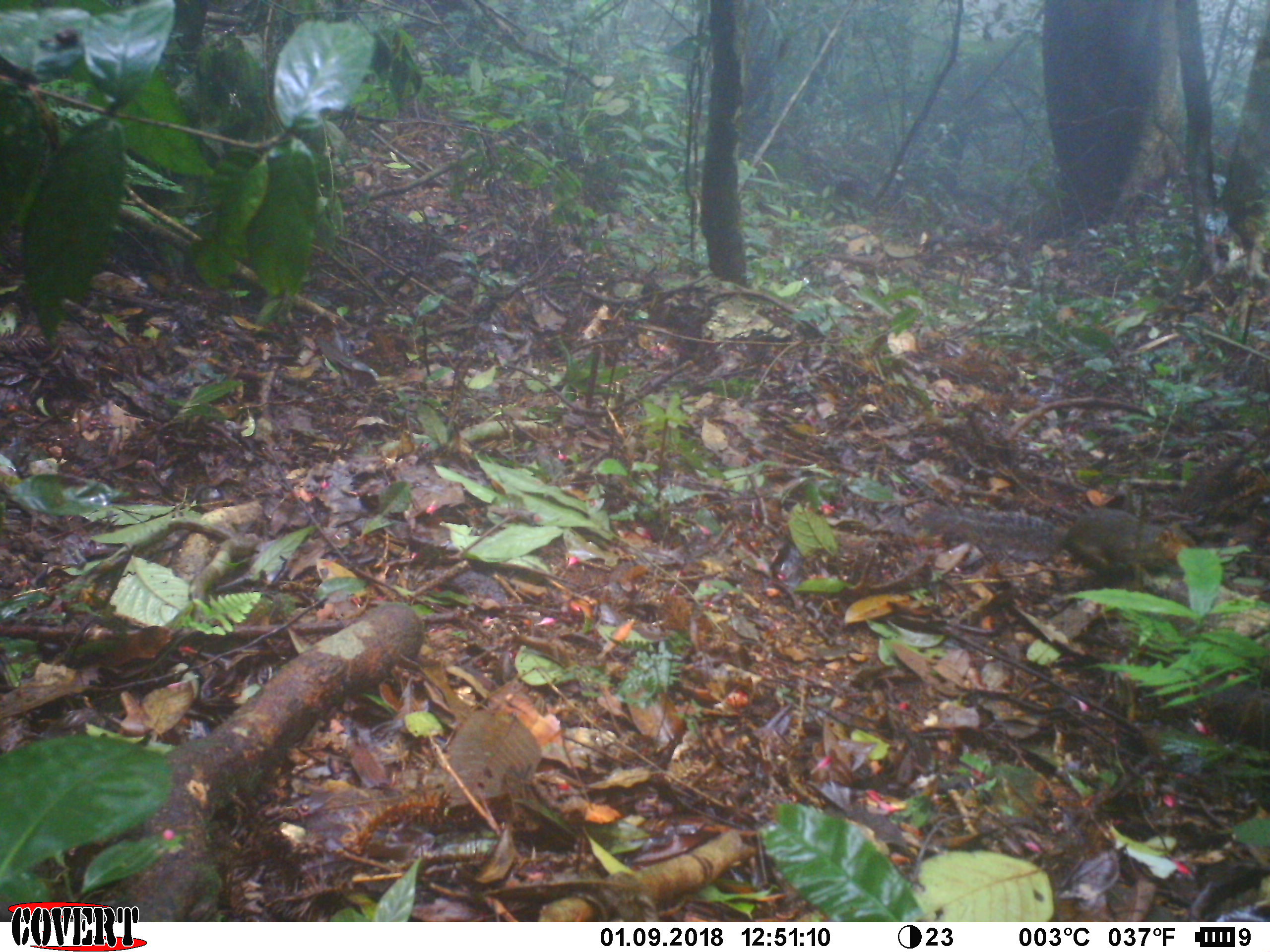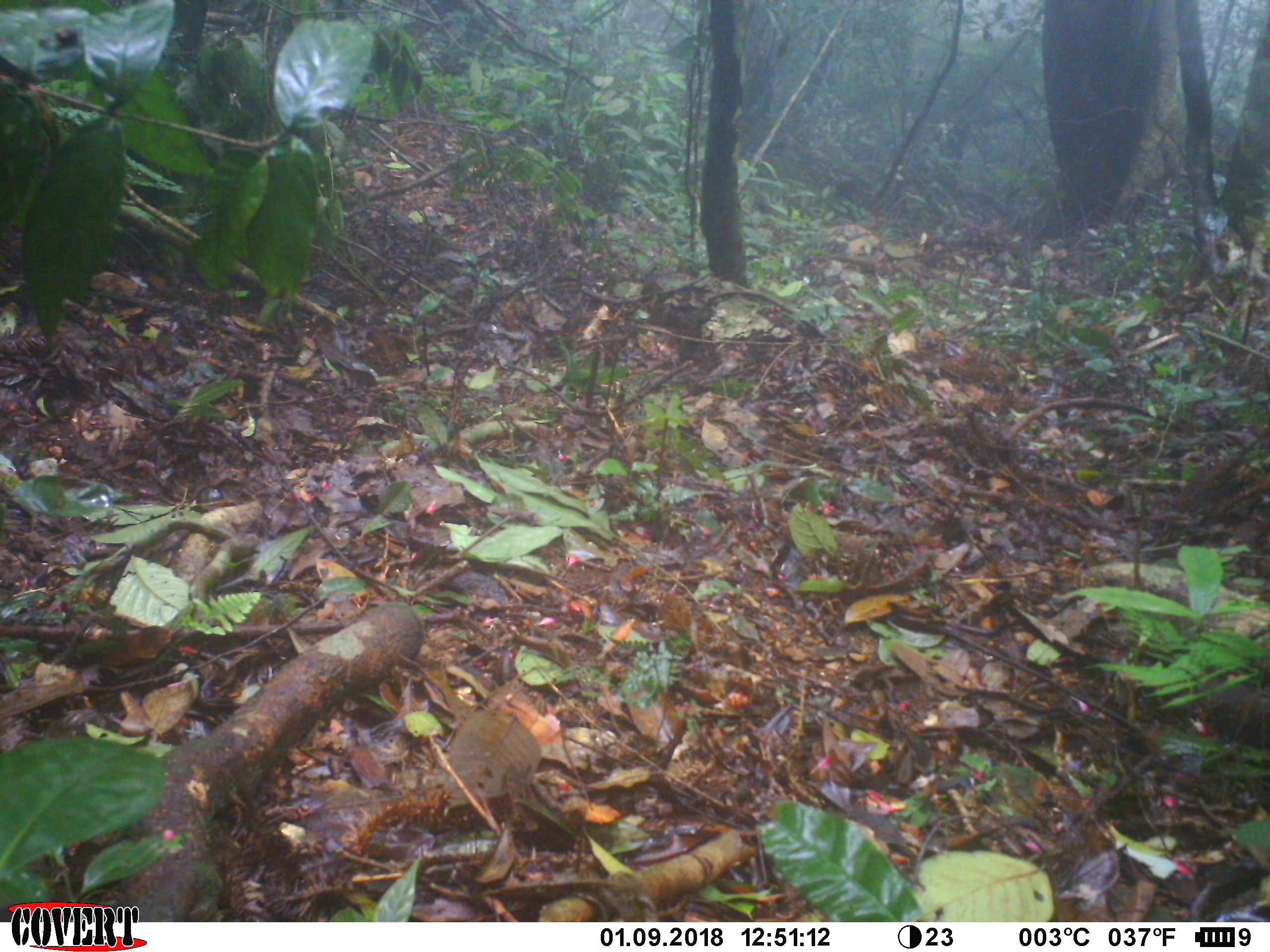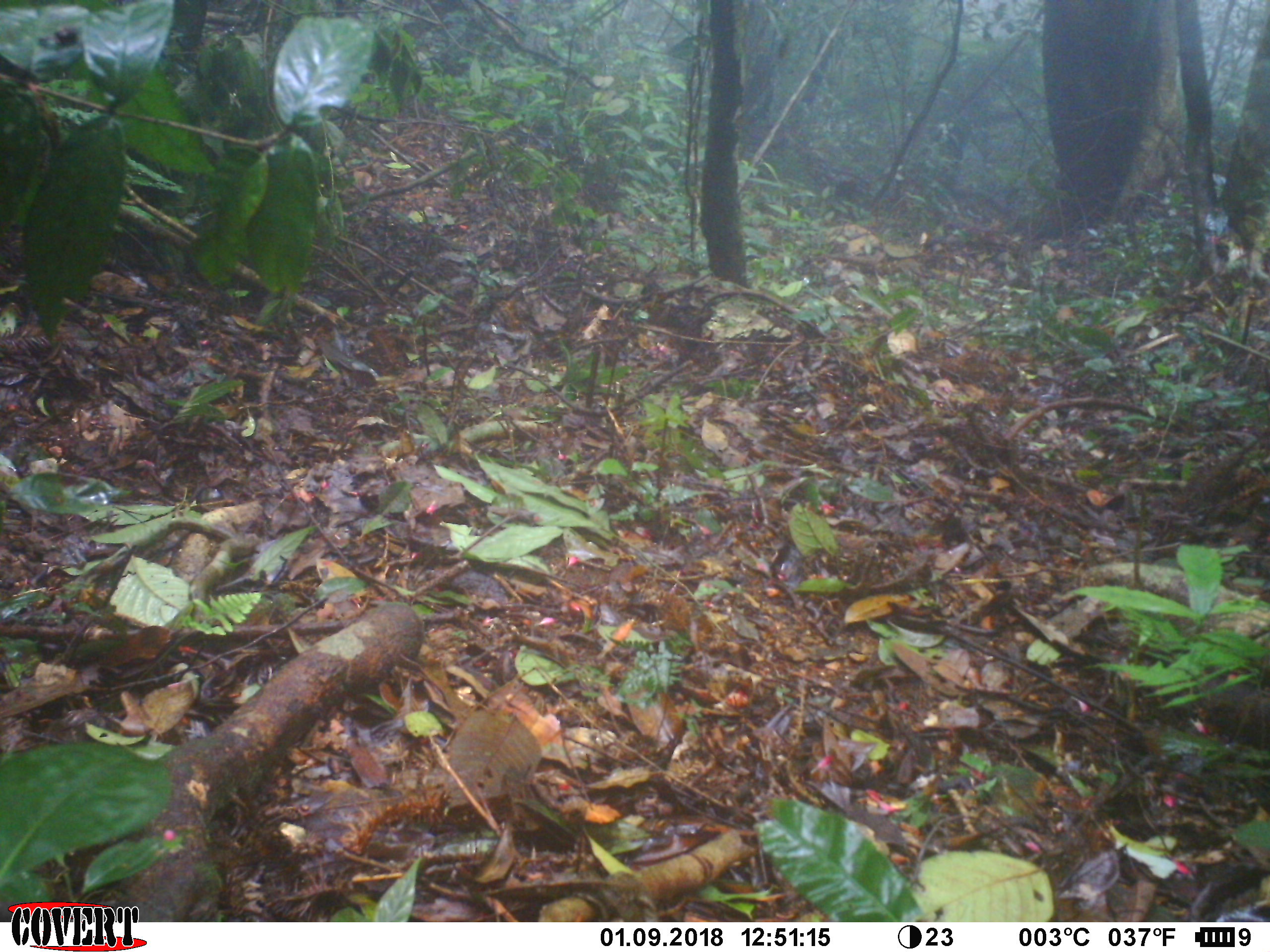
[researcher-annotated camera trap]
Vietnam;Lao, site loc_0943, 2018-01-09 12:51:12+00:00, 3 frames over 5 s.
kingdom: Animalia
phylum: Chordata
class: Mammalia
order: Rodentia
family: Sciuridae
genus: Dremomys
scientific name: Dremomys rufigenis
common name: red-cheeked squirrel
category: red cheeked squirrel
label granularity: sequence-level